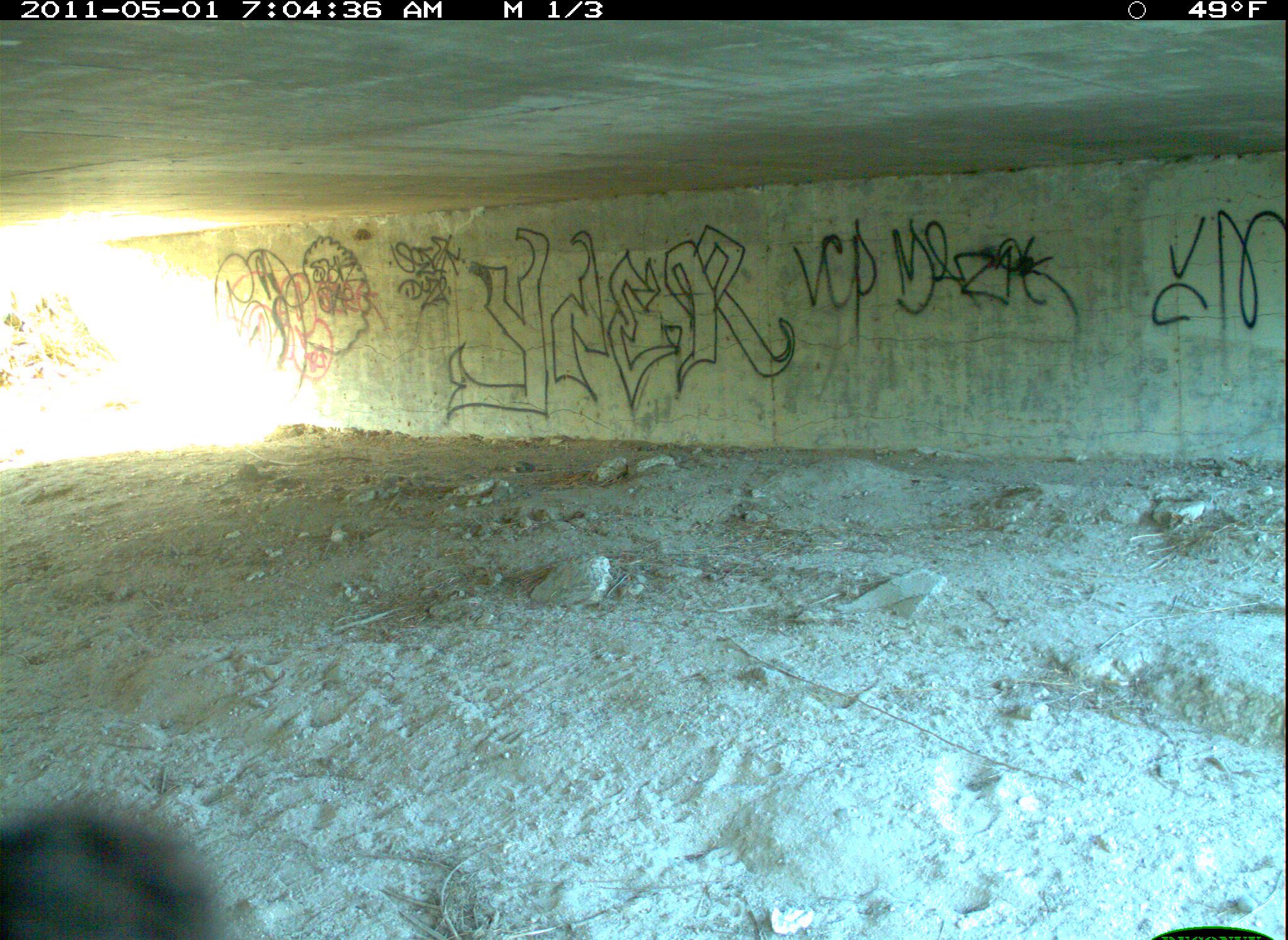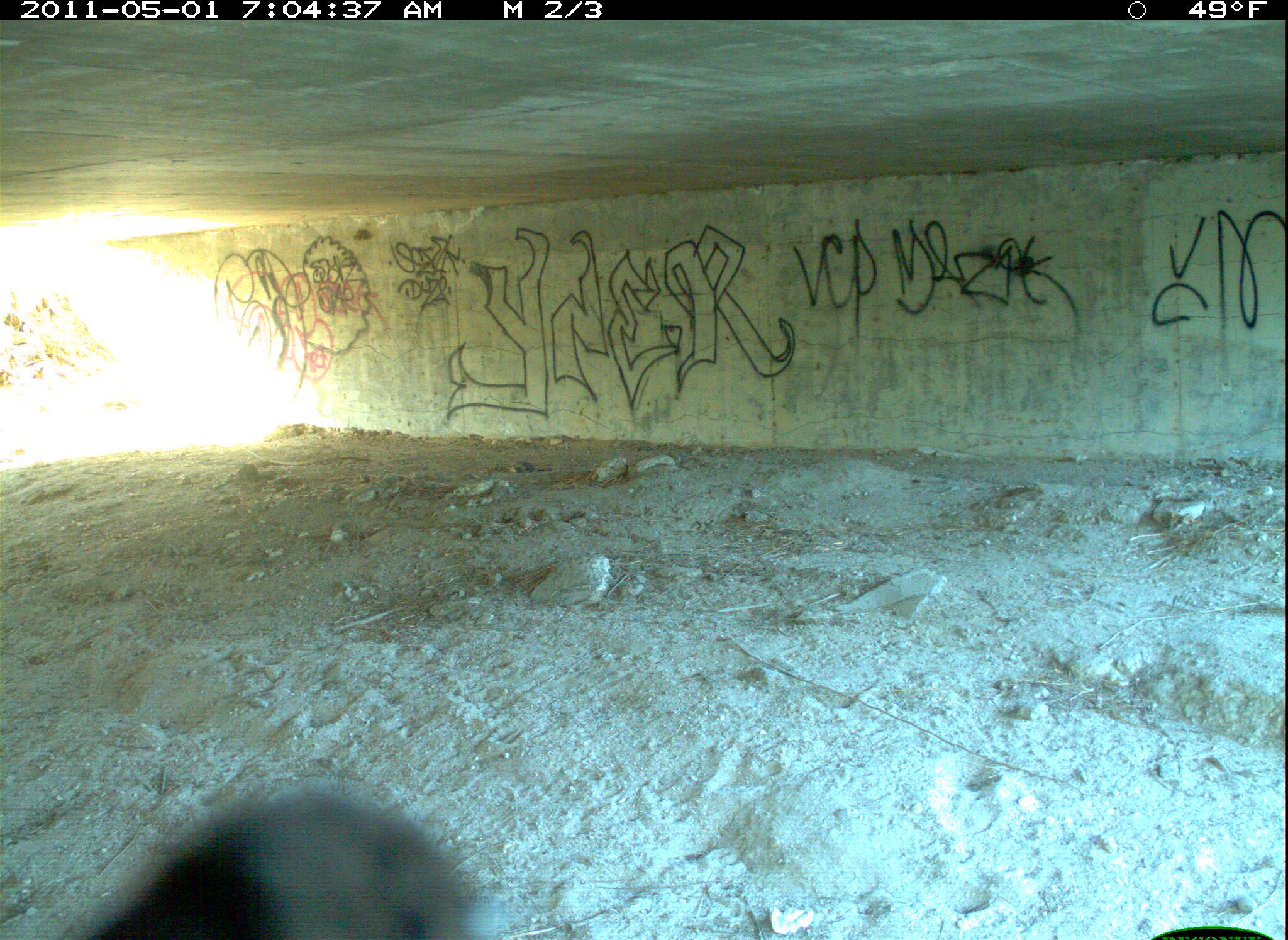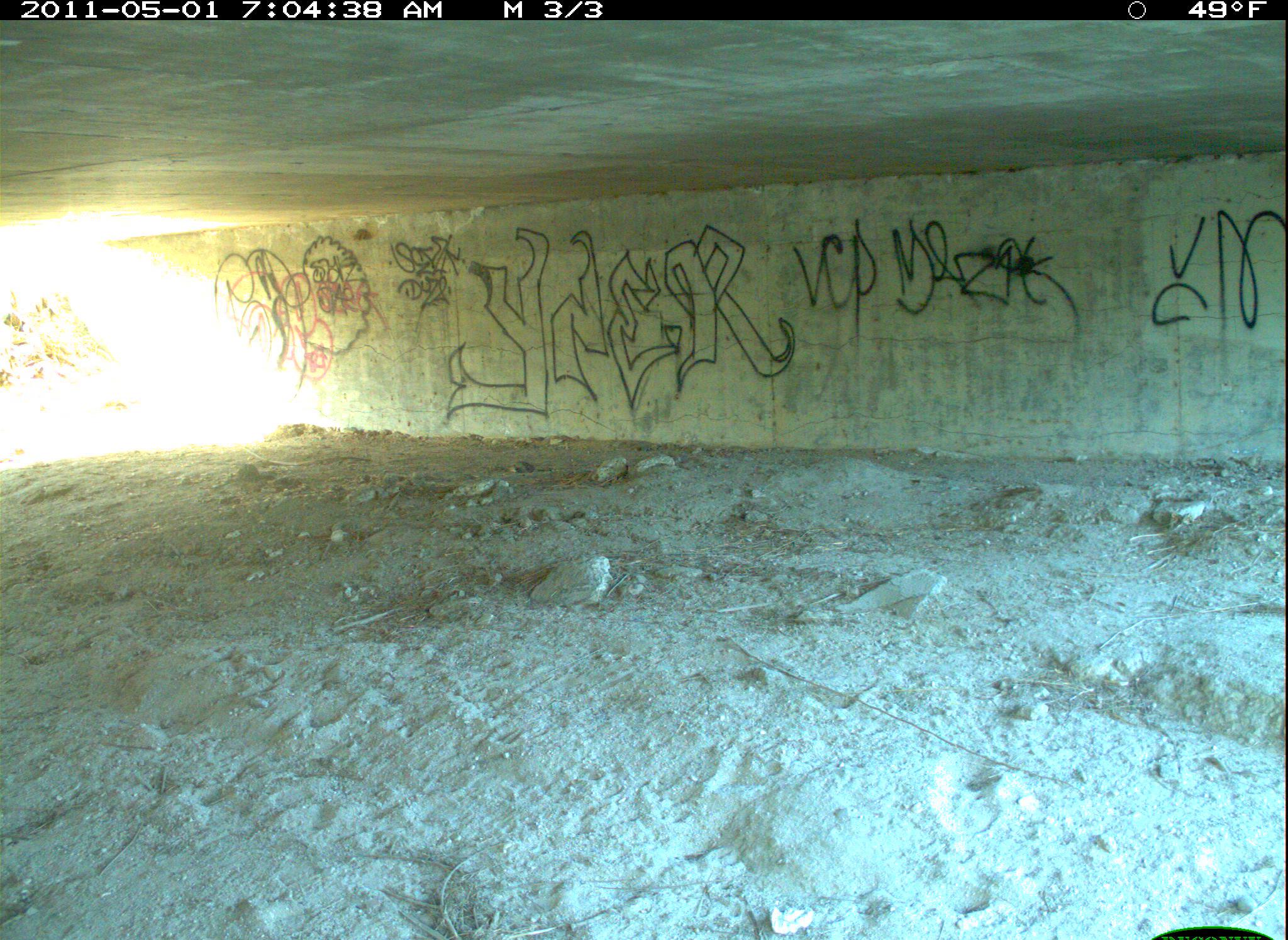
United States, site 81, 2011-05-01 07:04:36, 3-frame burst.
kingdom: Animalia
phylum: Chordata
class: Aves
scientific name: Aves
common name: bird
Bird (Aves).